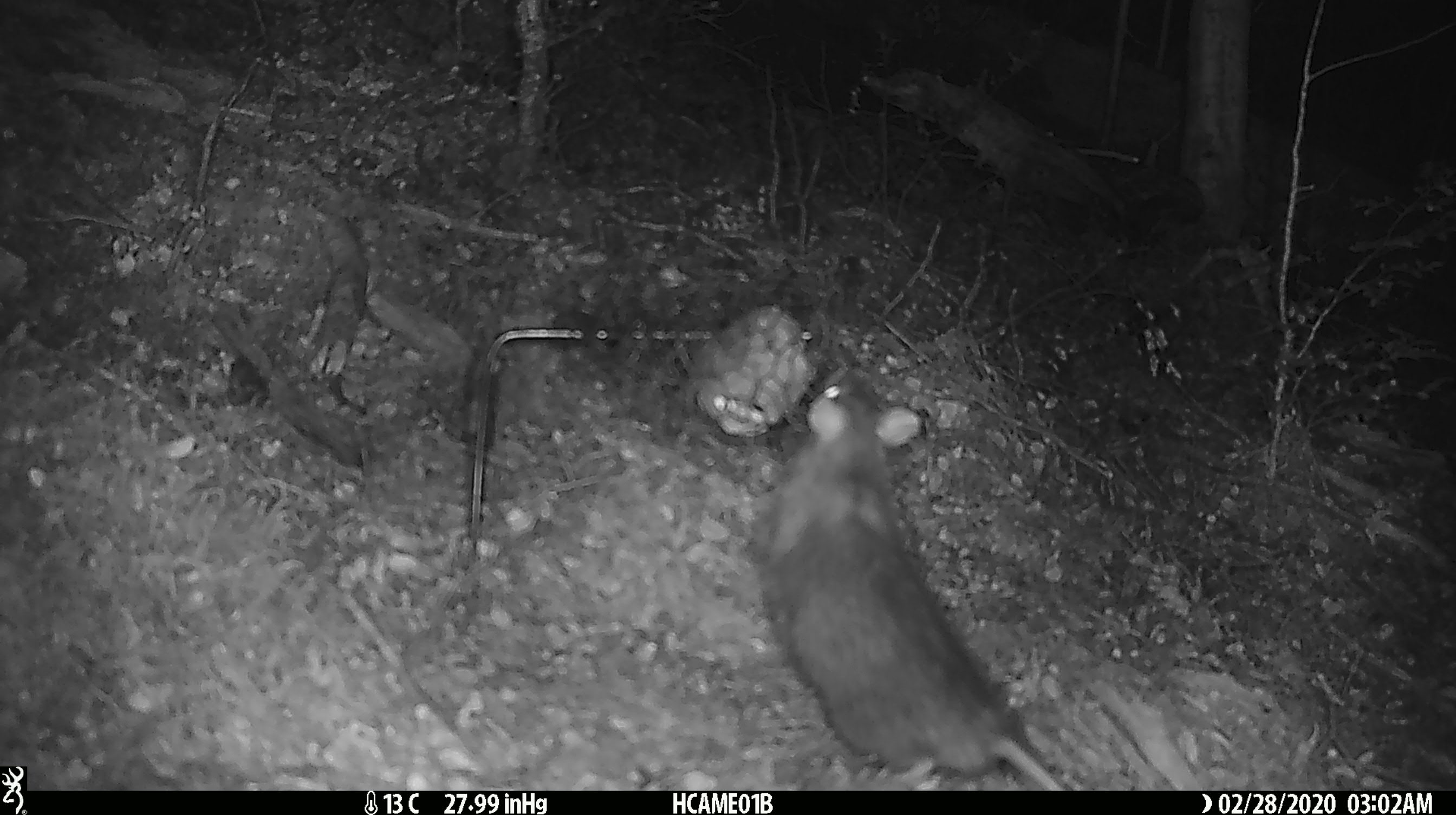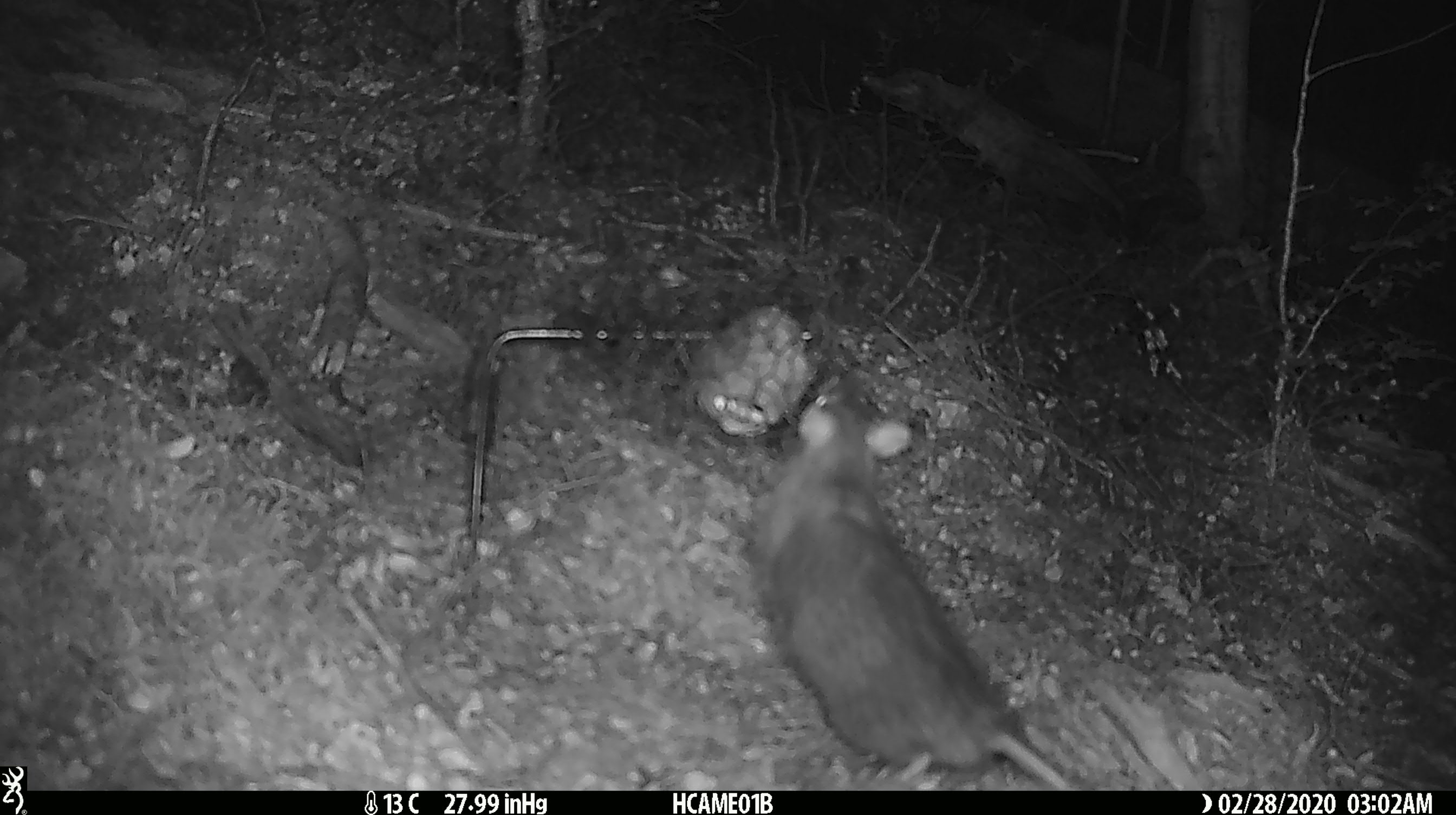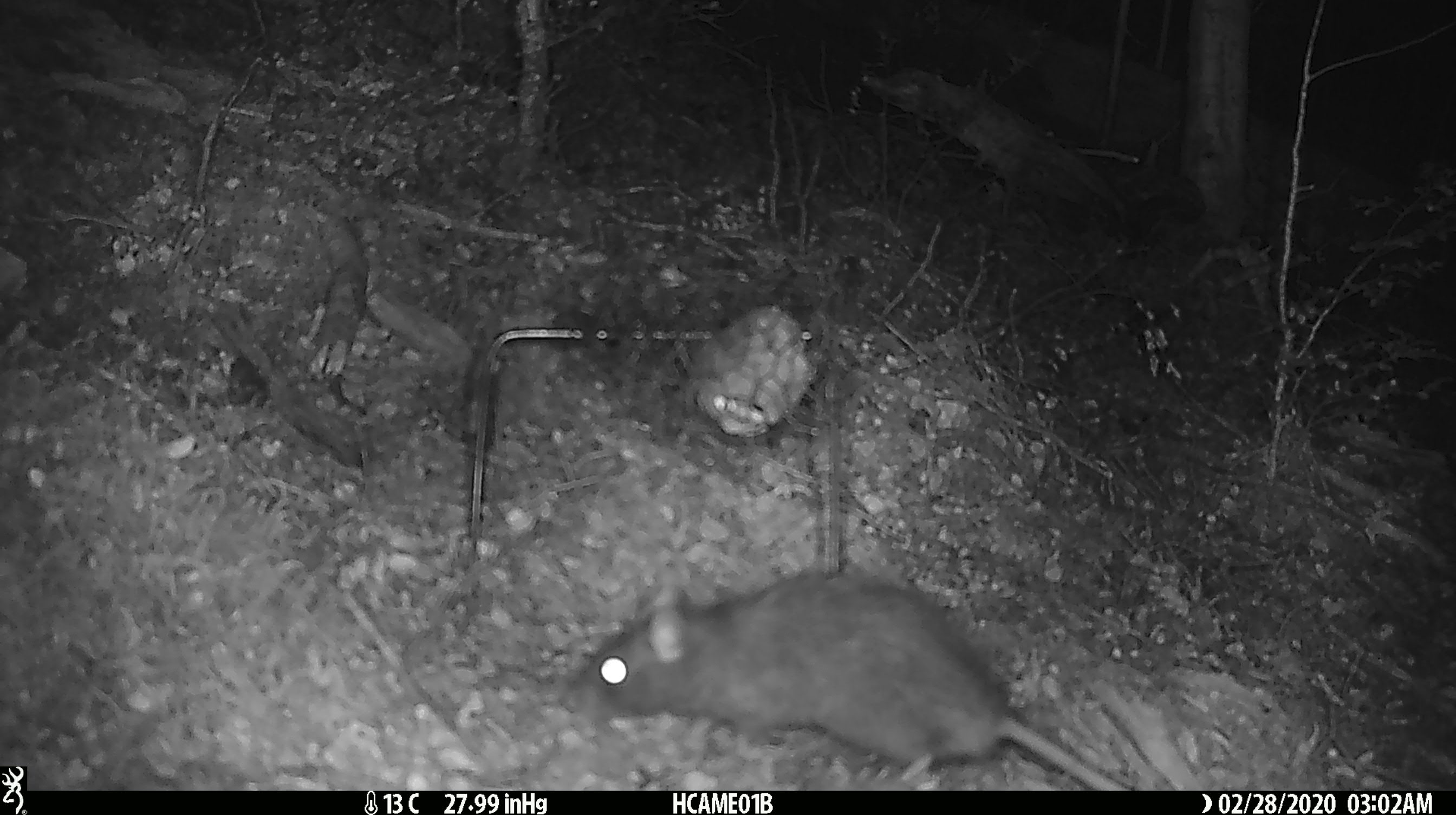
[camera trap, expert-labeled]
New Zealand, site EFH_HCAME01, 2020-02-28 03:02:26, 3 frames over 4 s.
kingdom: Animalia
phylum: Chordata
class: Mammalia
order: Rodentia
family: Muridae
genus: Rattus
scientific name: Rattus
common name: rat